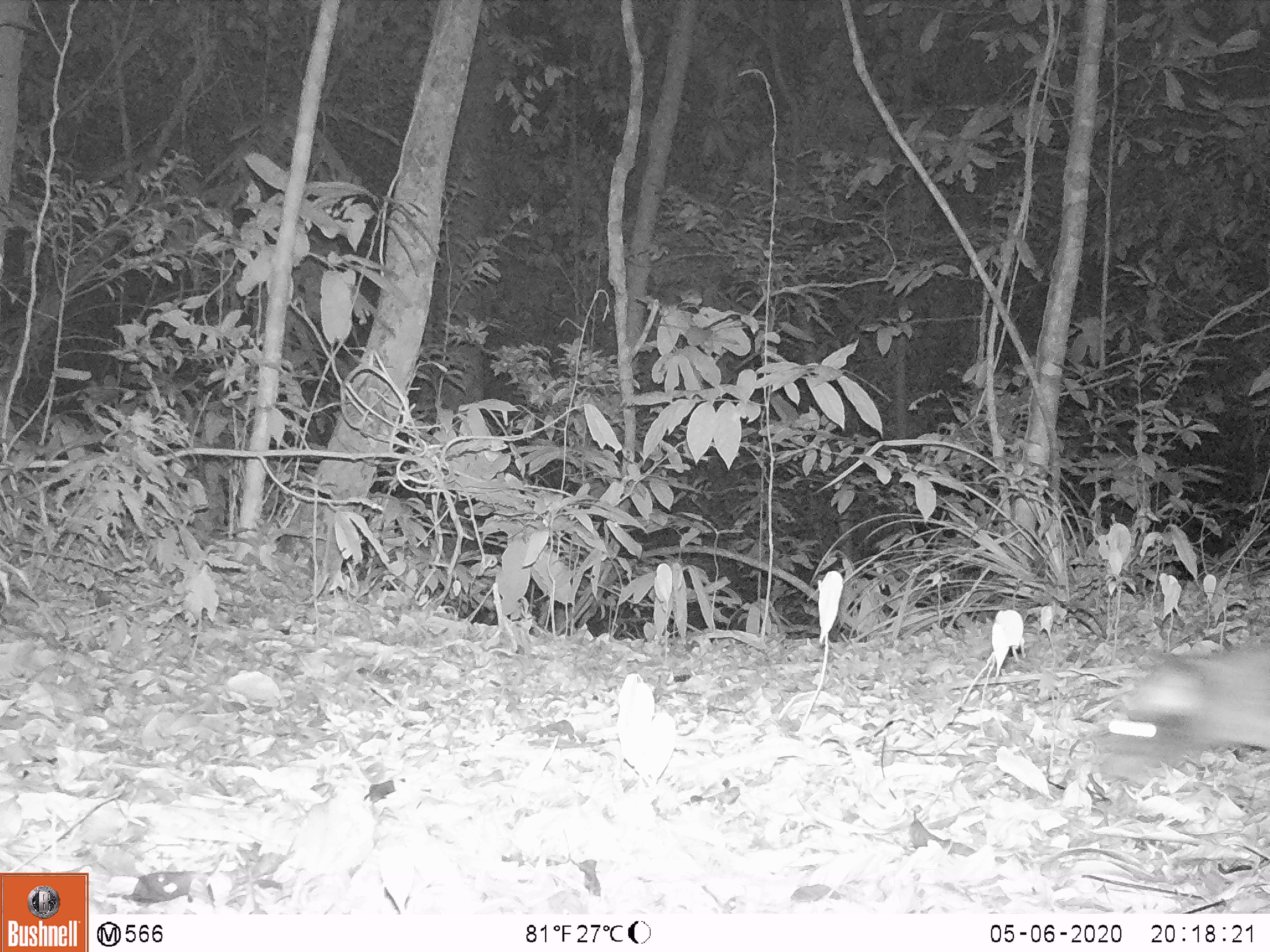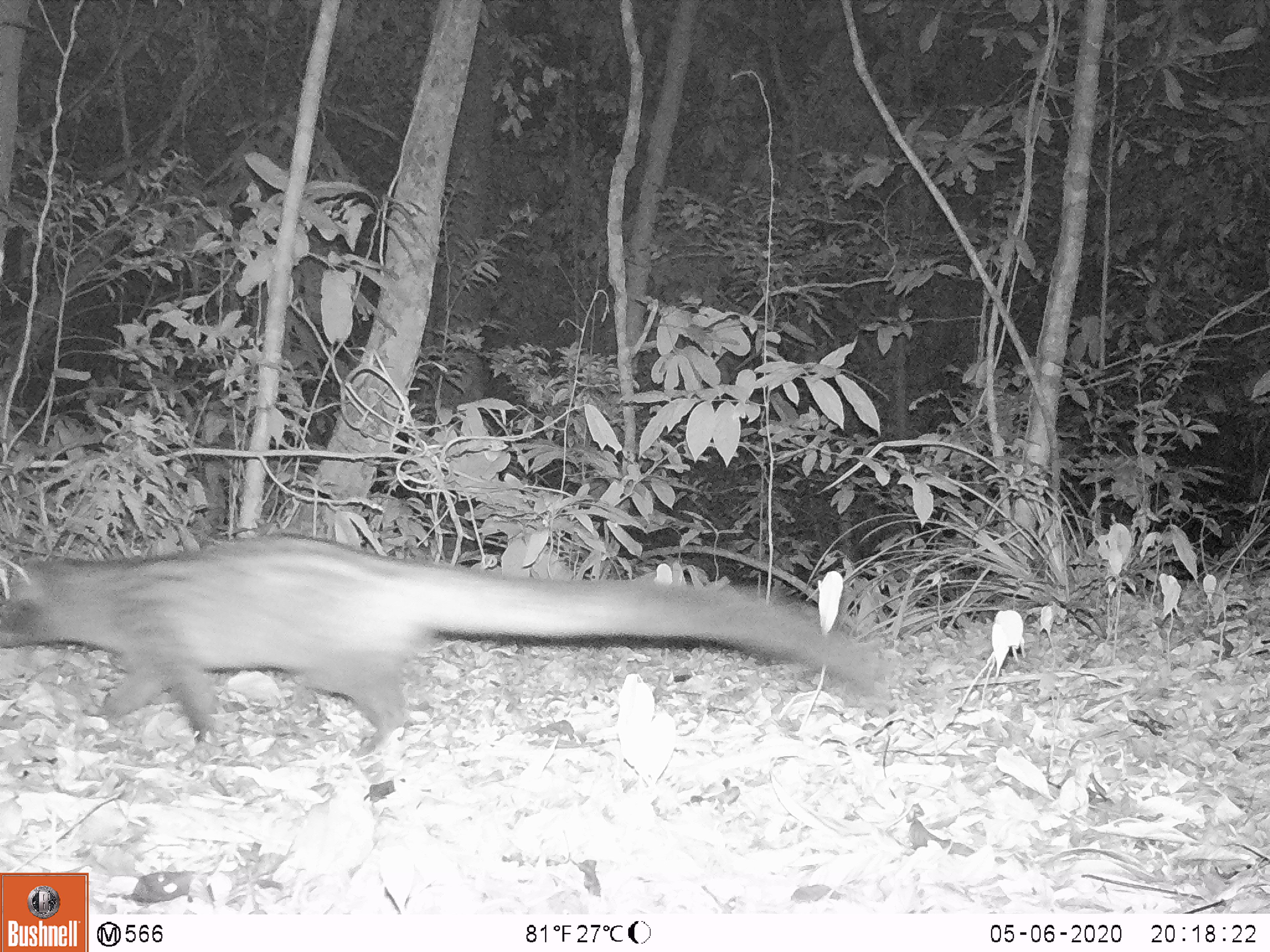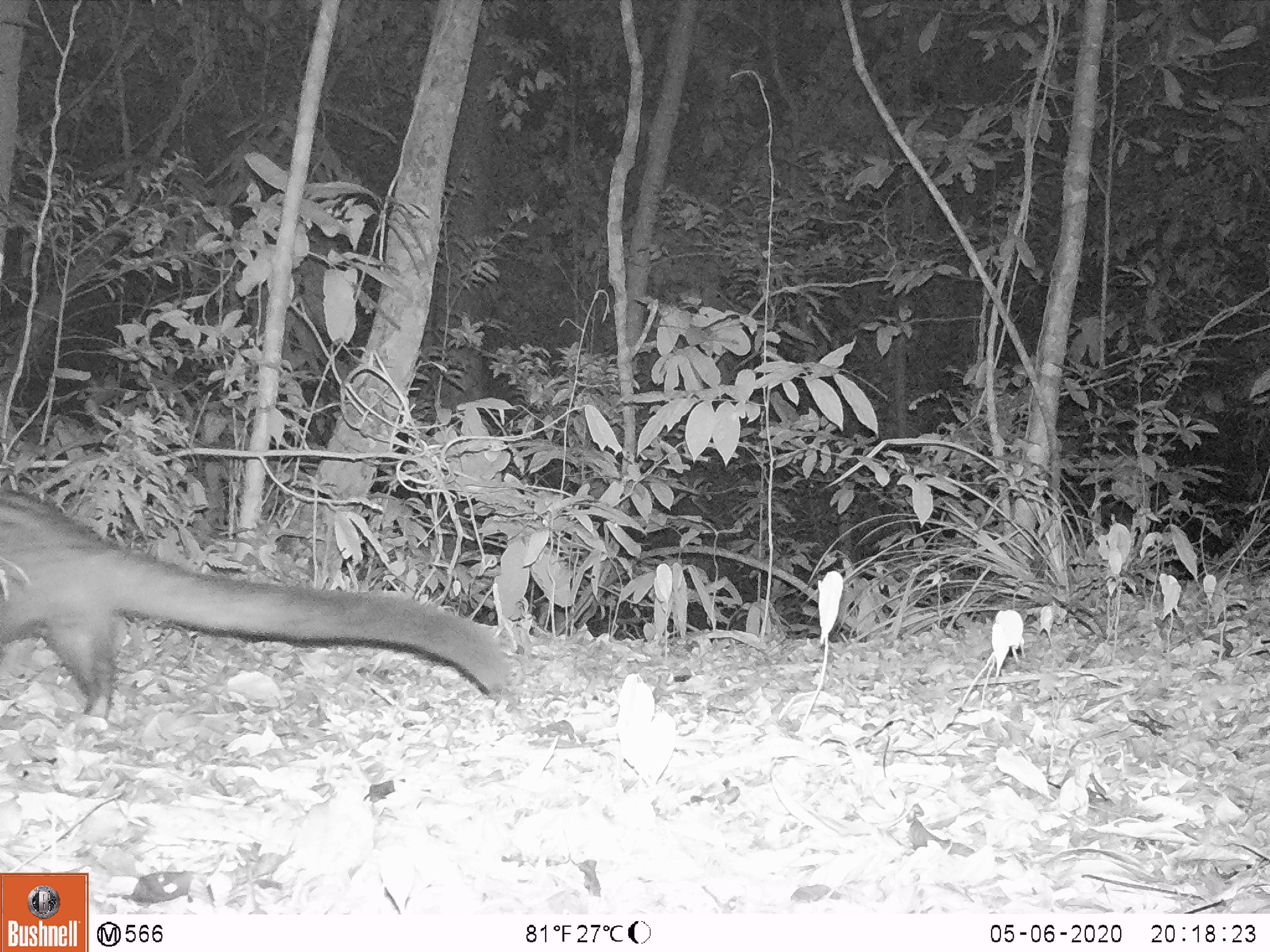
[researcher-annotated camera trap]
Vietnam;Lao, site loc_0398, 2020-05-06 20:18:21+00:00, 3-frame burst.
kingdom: Animalia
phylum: Chordata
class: Mammalia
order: Carnivora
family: Viverridae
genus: Paradoxurus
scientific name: Paradoxurus hermaphroditus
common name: common palm civet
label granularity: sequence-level